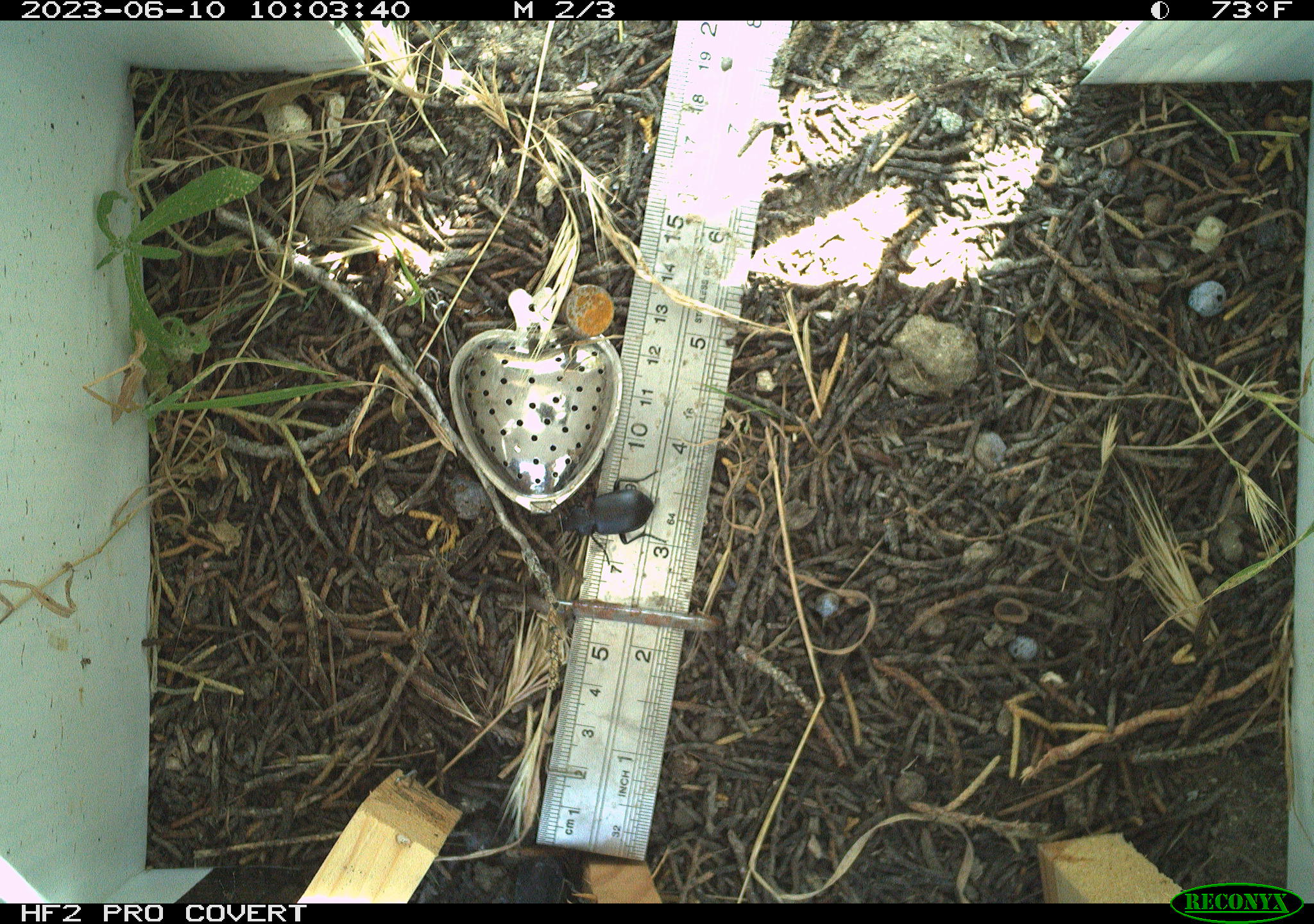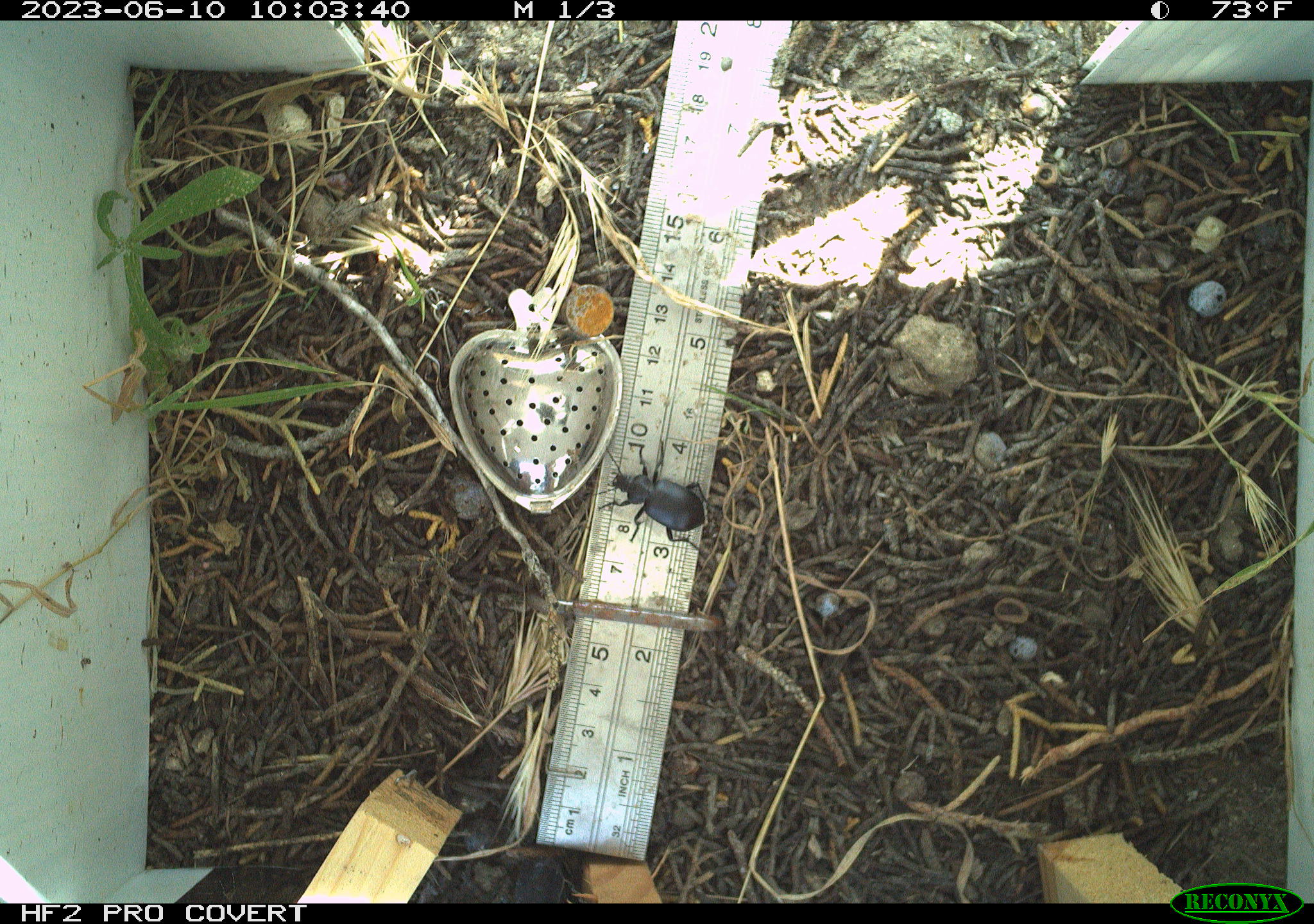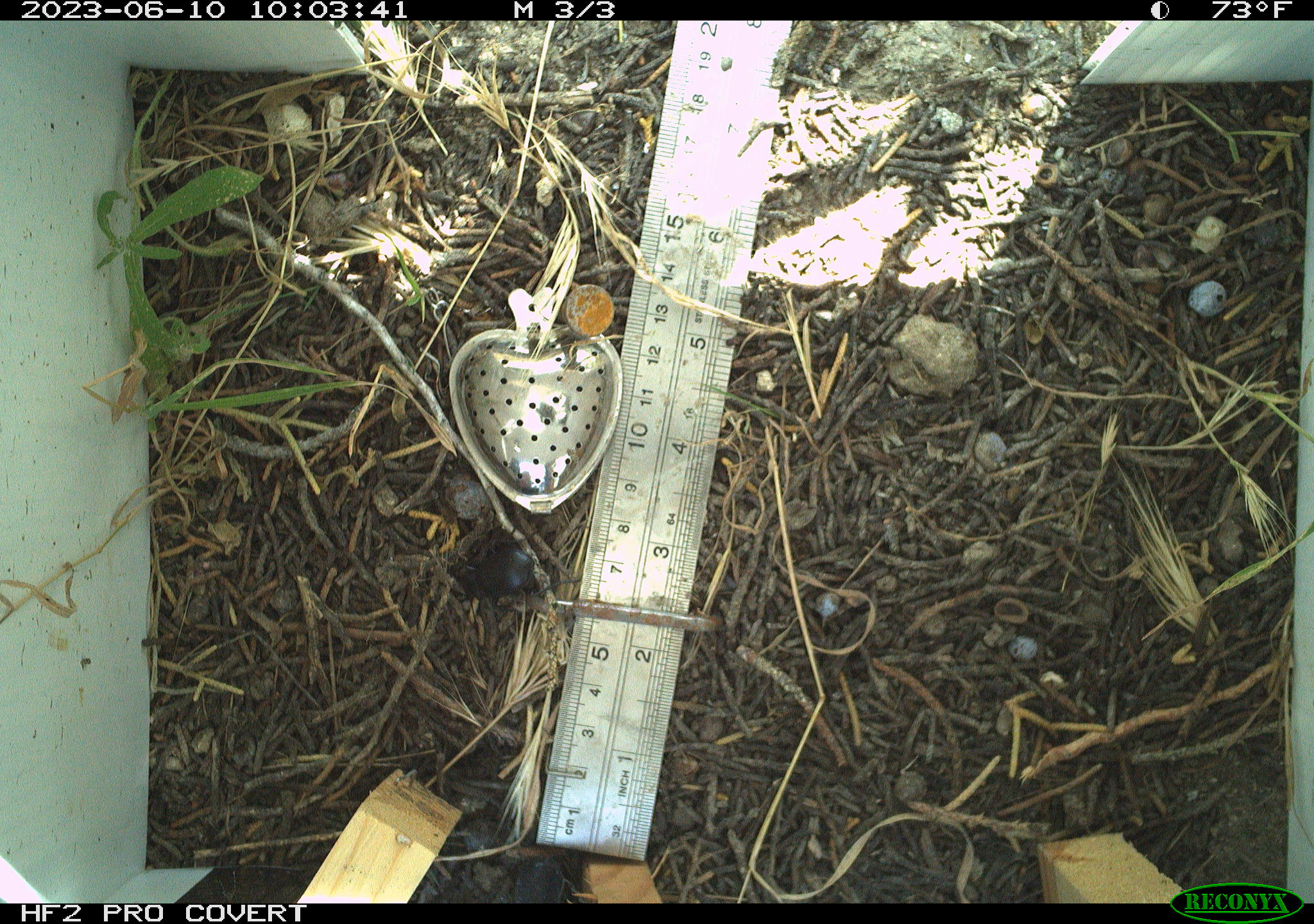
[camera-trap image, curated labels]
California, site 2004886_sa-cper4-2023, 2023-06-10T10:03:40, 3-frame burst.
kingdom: Animalia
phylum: Arthropoda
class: Insecta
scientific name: Insecta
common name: insect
Insect (Insecta).